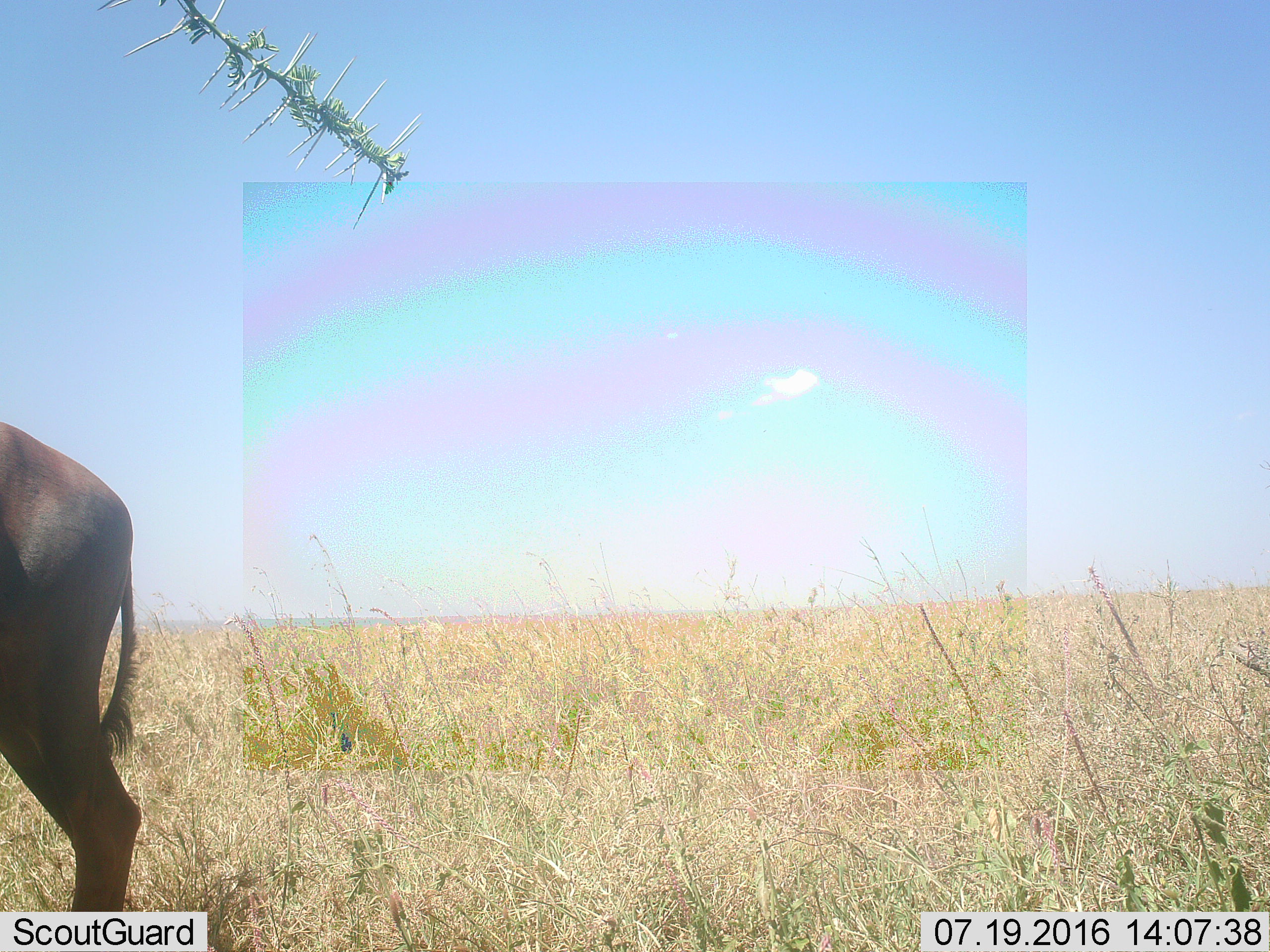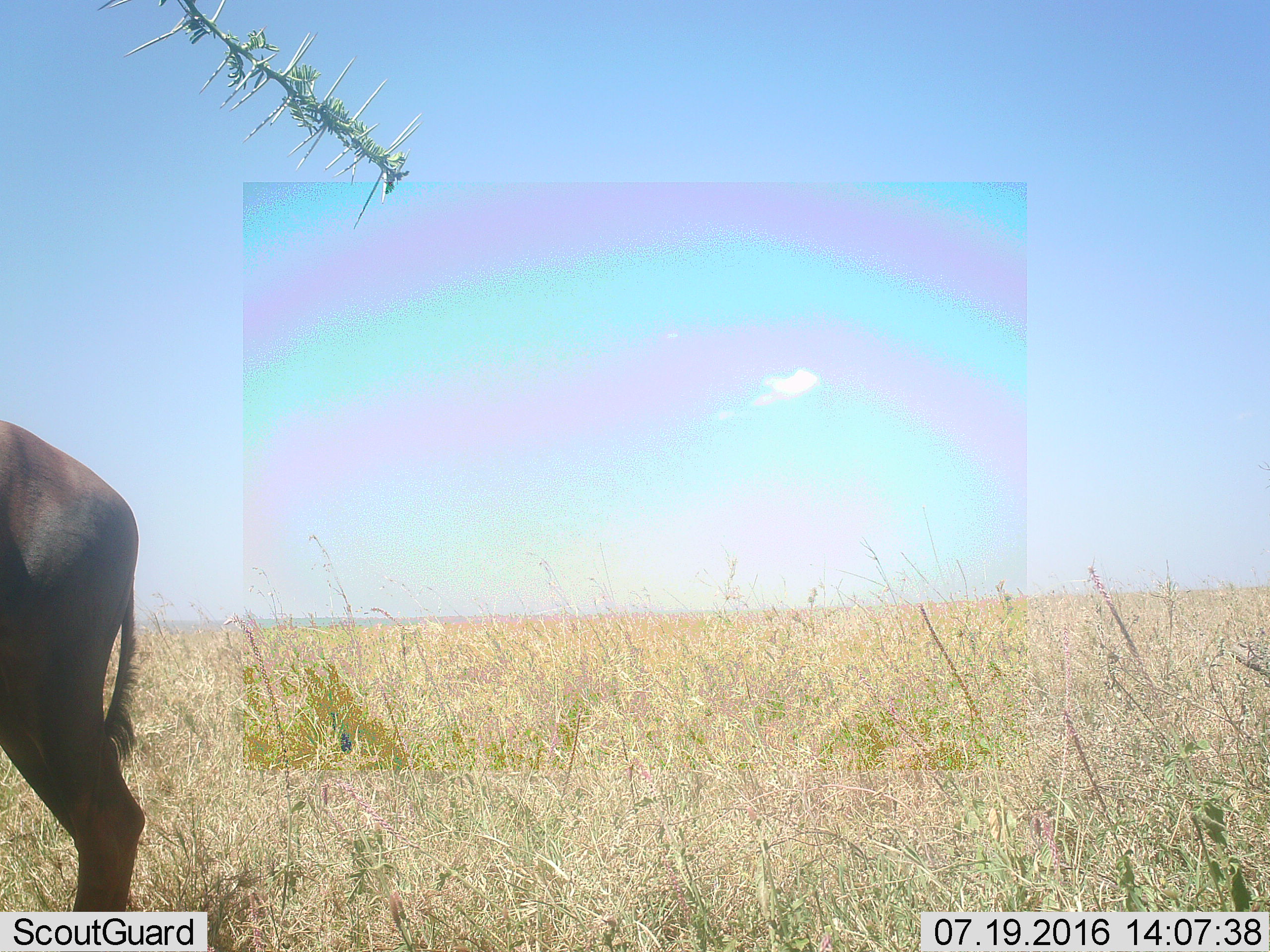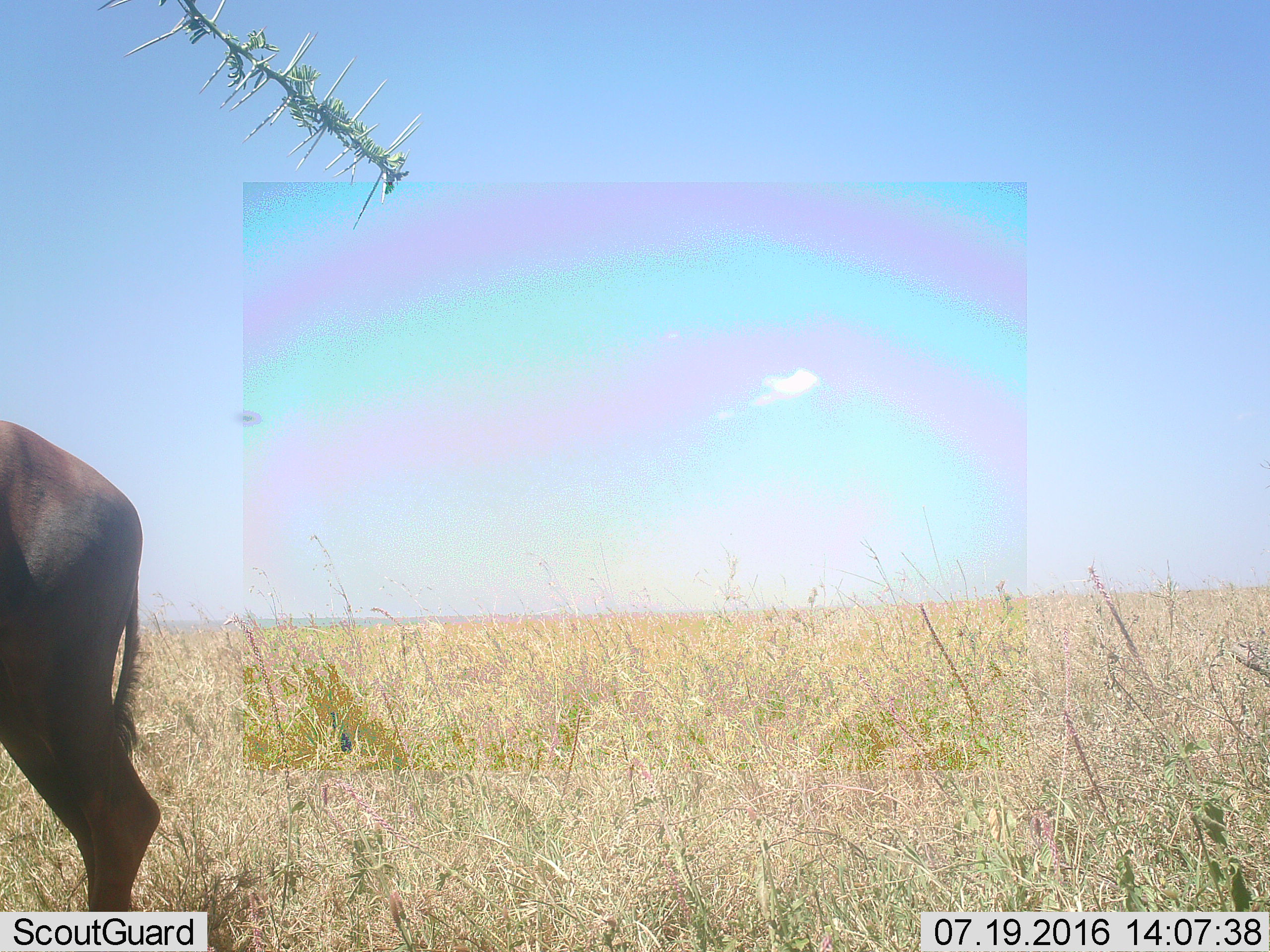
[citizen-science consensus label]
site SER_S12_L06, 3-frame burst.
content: unidentified animal